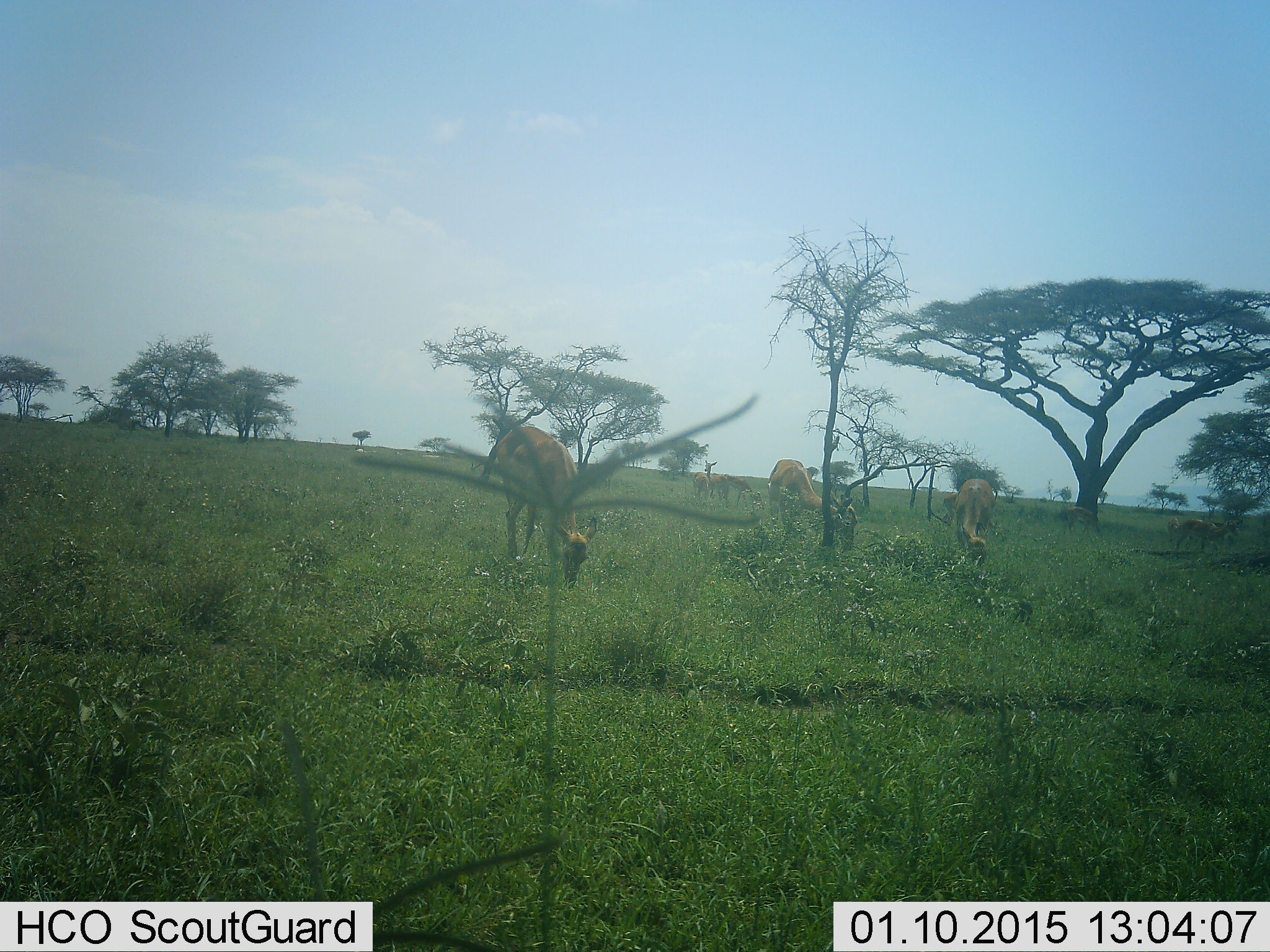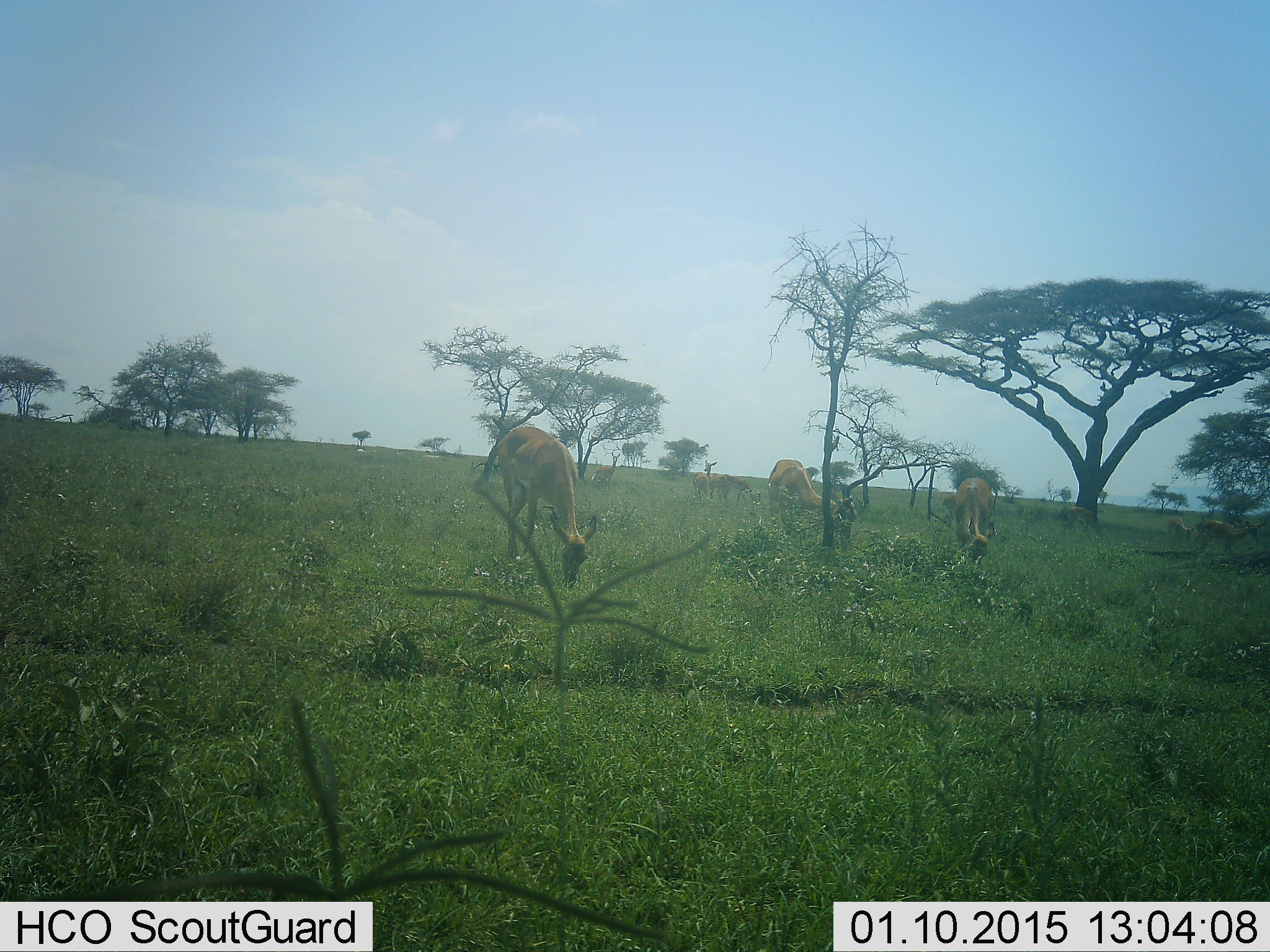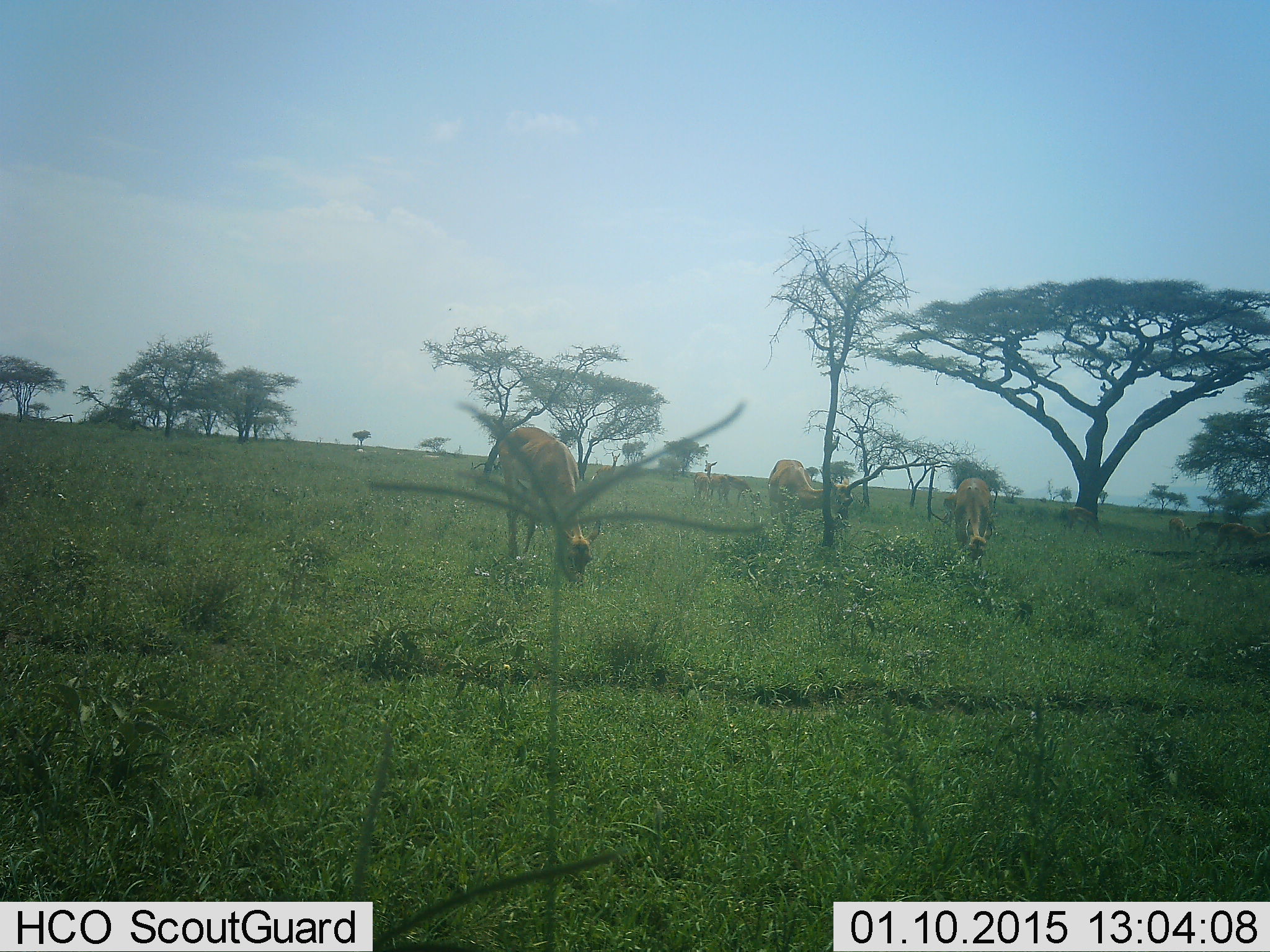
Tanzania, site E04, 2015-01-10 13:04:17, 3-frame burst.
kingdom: Animalia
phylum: Chordata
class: Mammalia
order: Artiodactyla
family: Bovidae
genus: Aepyceros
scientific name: Aepyceros melampus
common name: impala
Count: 7.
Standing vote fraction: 40%.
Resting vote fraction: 0%.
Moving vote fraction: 50%.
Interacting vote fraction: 0%.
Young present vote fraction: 10%.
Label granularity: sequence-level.